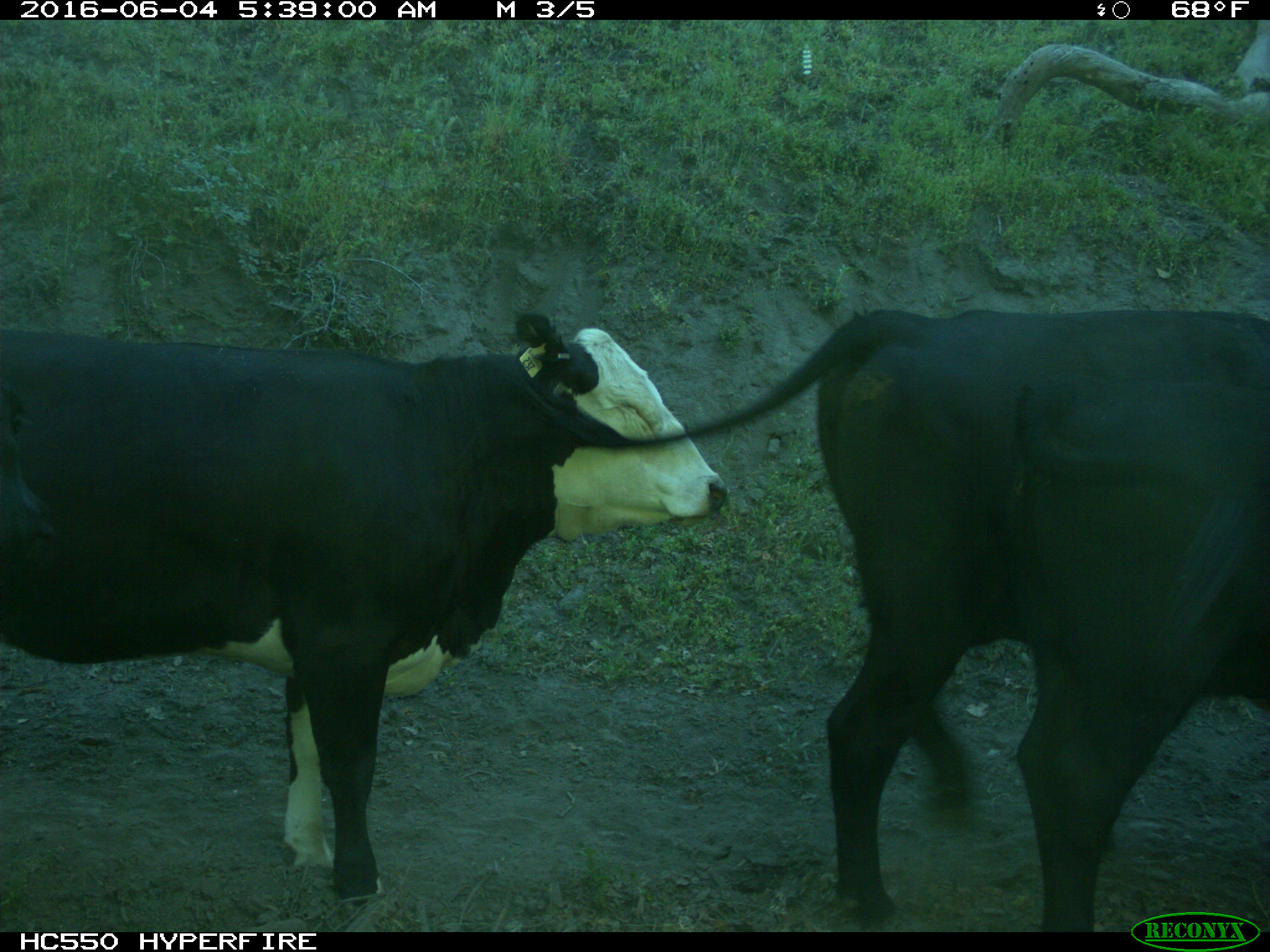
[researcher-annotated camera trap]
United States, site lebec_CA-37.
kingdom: Animalia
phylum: Chordata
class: Mammalia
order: Artiodactyla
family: Bovidae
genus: Bos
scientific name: Bos taurus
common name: domestic cow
Bos taurus (domestic cow).